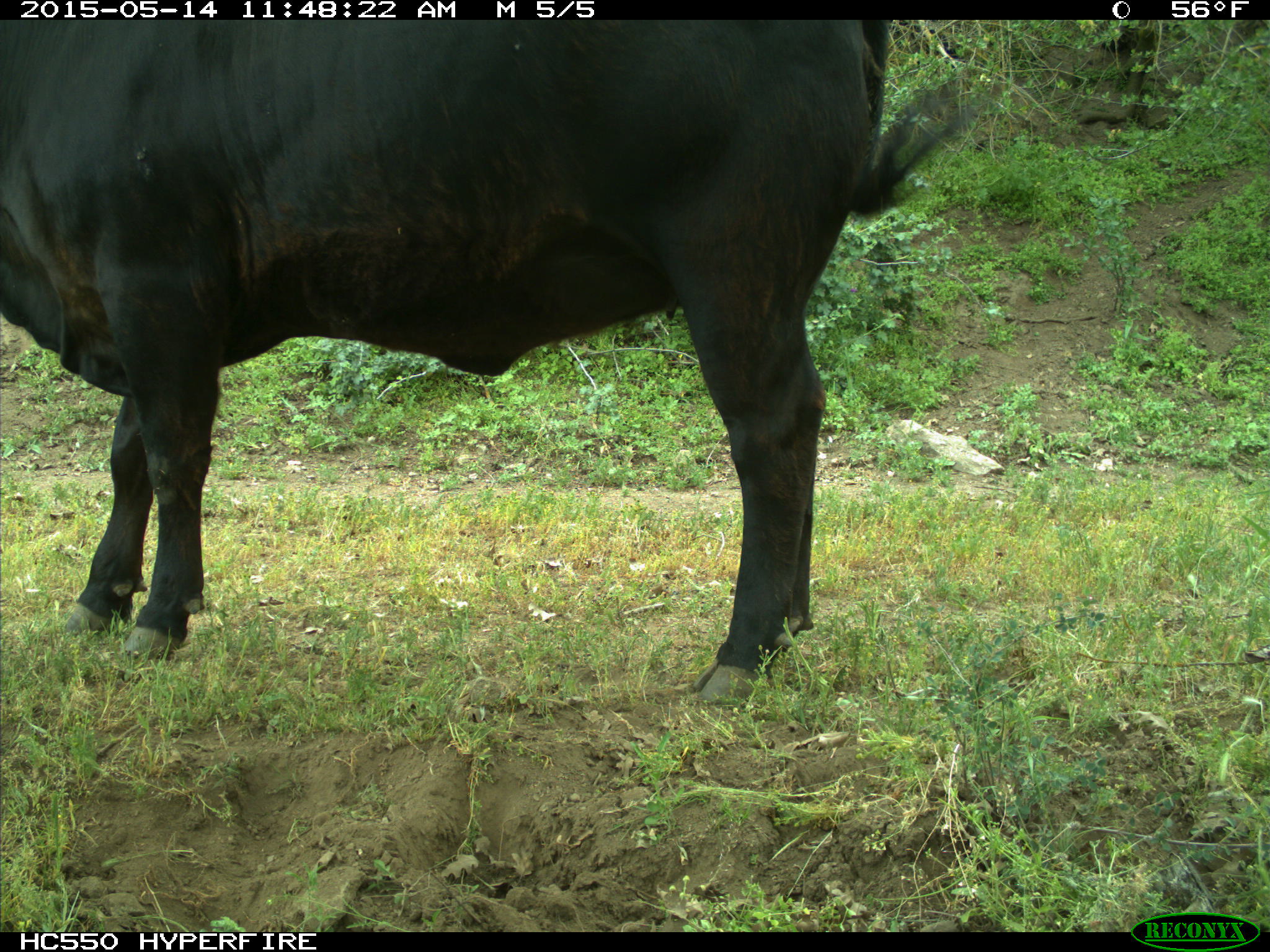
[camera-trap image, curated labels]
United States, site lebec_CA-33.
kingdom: Animalia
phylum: Chordata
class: Mammalia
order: Artiodactyla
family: Bovidae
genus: Bos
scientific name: Bos taurus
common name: domestic cow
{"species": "Bos taurus (domestic cow)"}